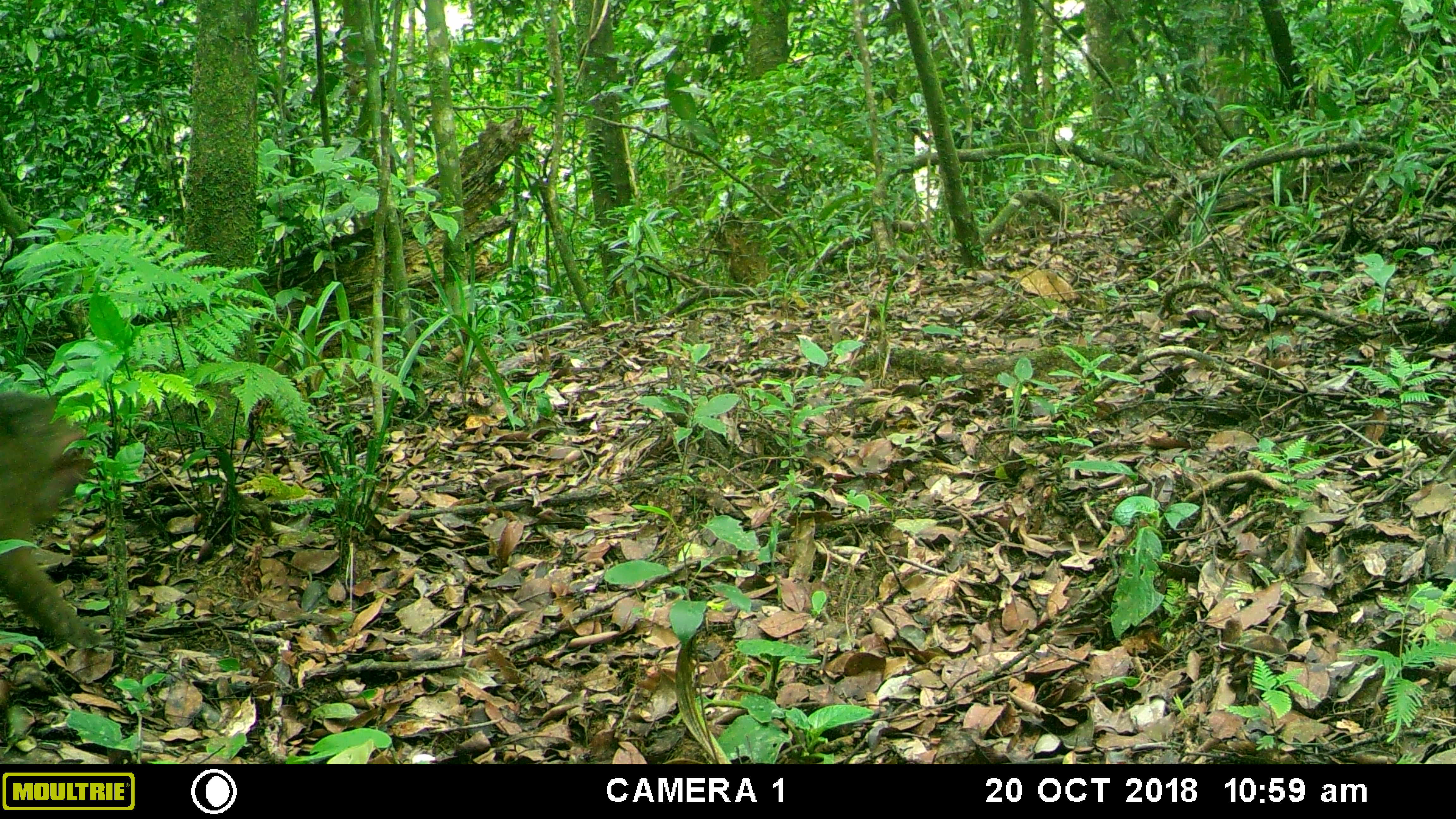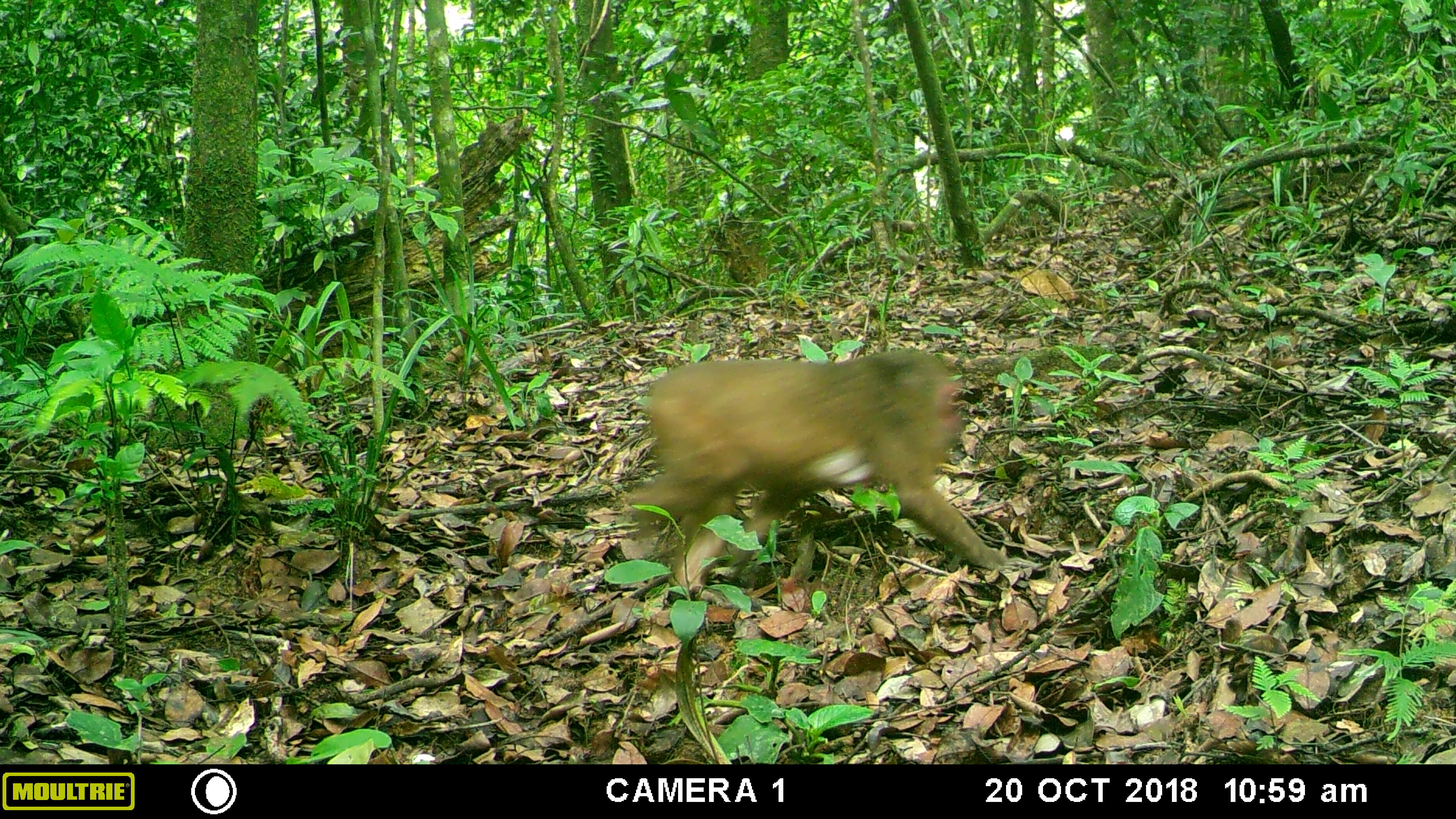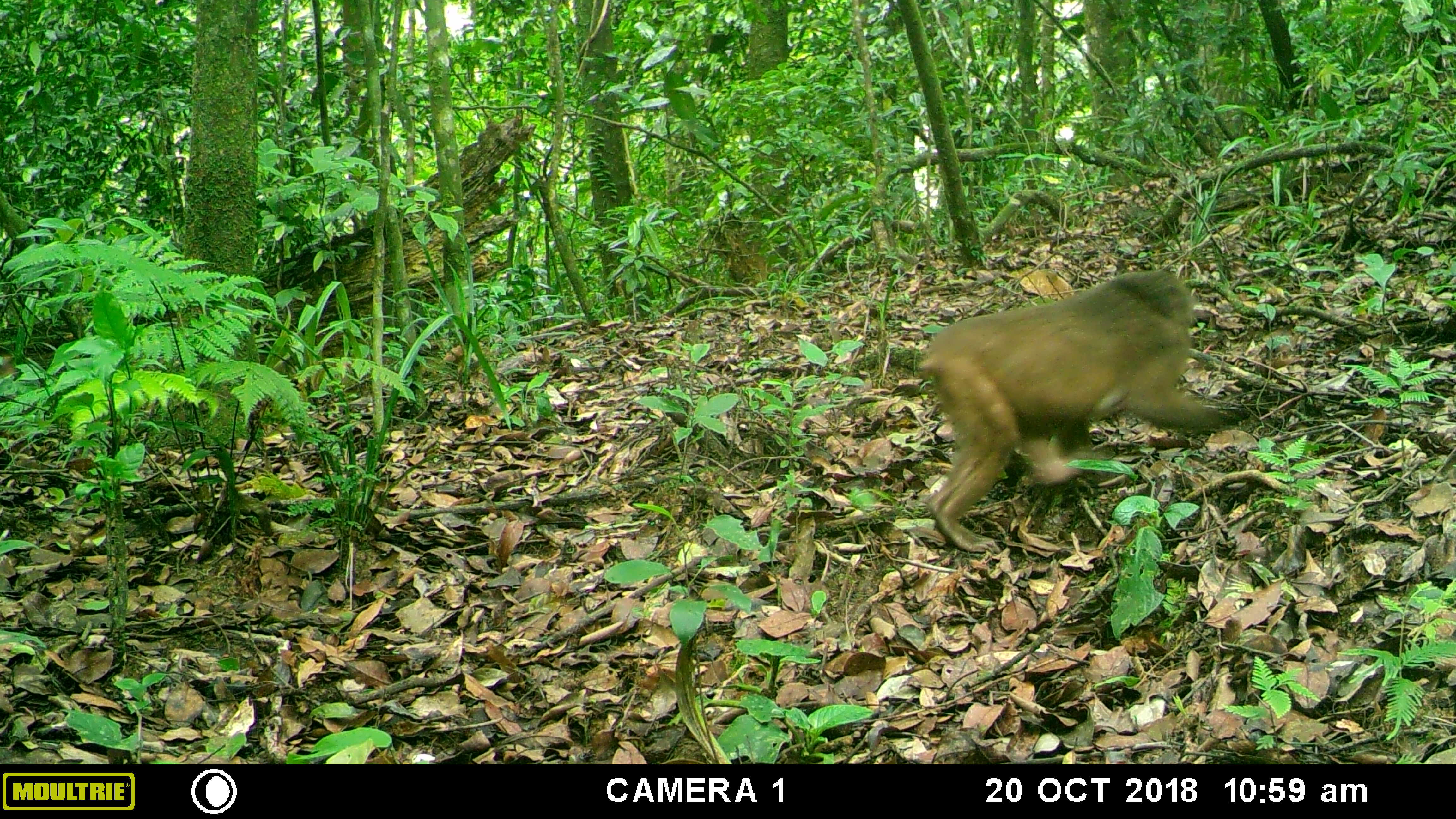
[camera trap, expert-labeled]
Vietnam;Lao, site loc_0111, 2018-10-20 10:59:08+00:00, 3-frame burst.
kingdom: Animalia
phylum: Chordata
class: Mammalia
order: Primates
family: Cercopithecidae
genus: Macaca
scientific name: Macaca arctoides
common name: stump-tailed macaque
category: stump tailed macaque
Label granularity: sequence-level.